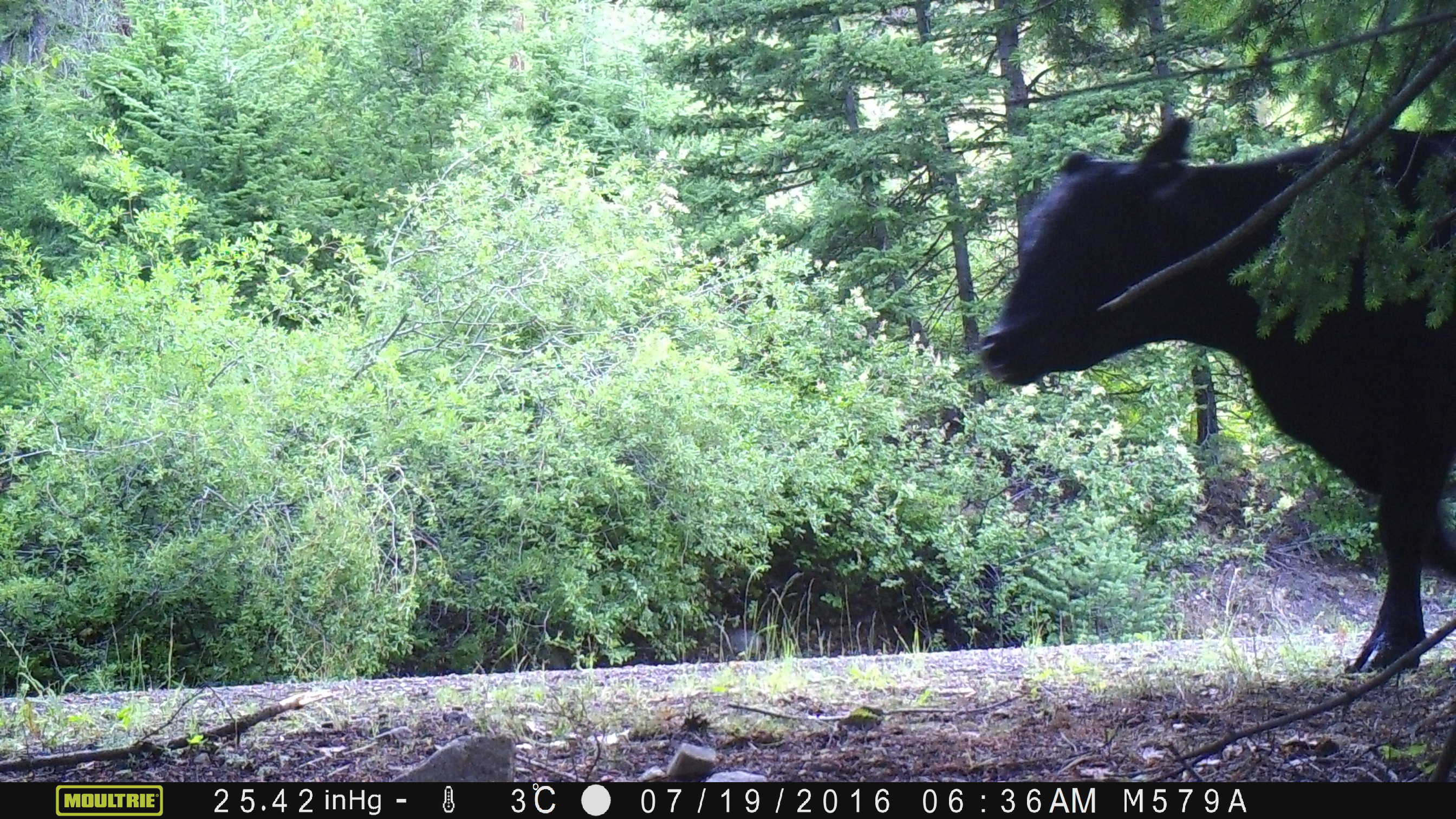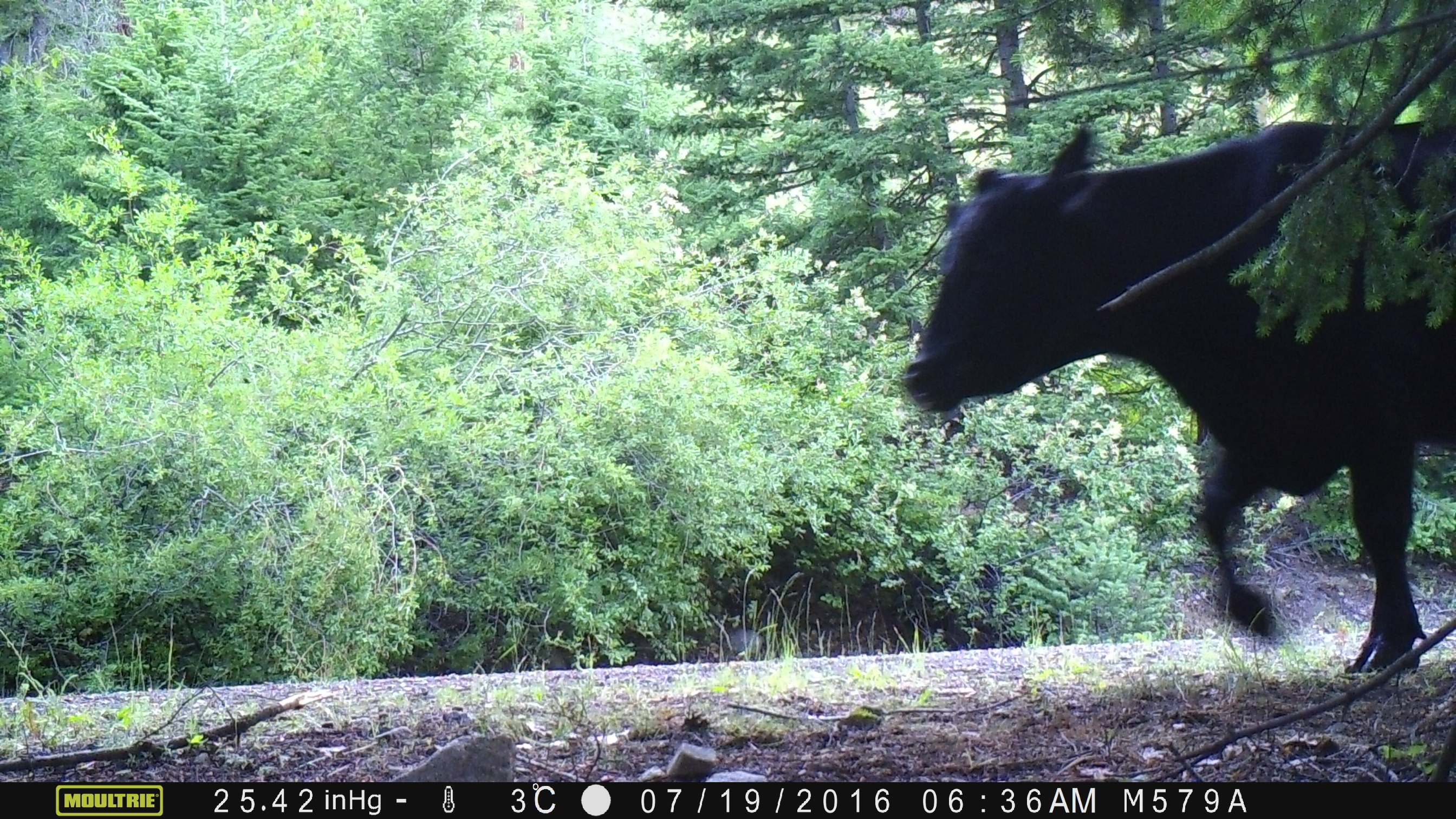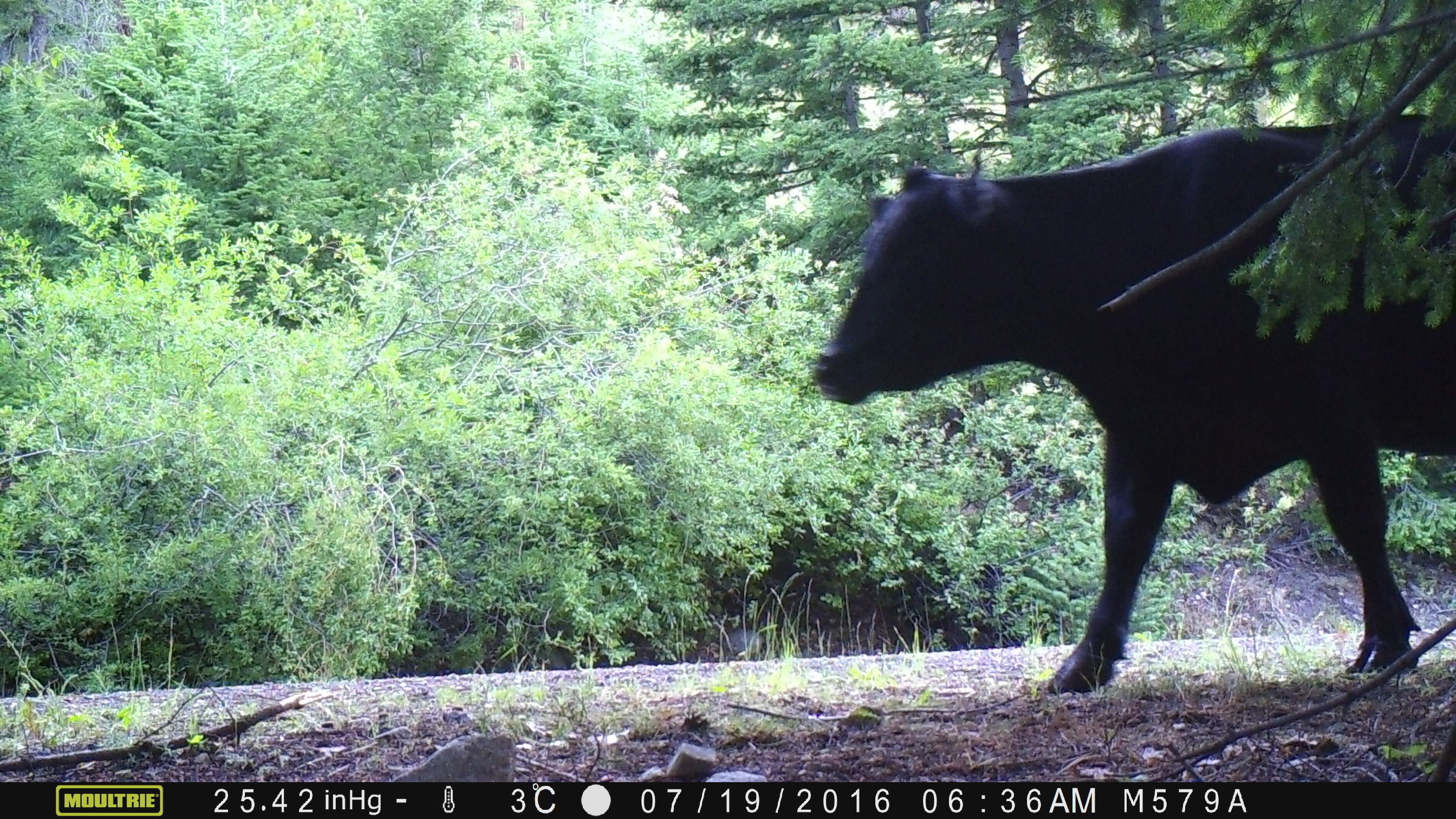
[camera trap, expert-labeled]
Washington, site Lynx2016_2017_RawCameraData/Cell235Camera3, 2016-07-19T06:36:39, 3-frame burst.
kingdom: Animalia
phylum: Chordata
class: Mammalia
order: Artiodactyla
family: Bovidae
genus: Bos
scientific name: Bos taurus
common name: domestic cattle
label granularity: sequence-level